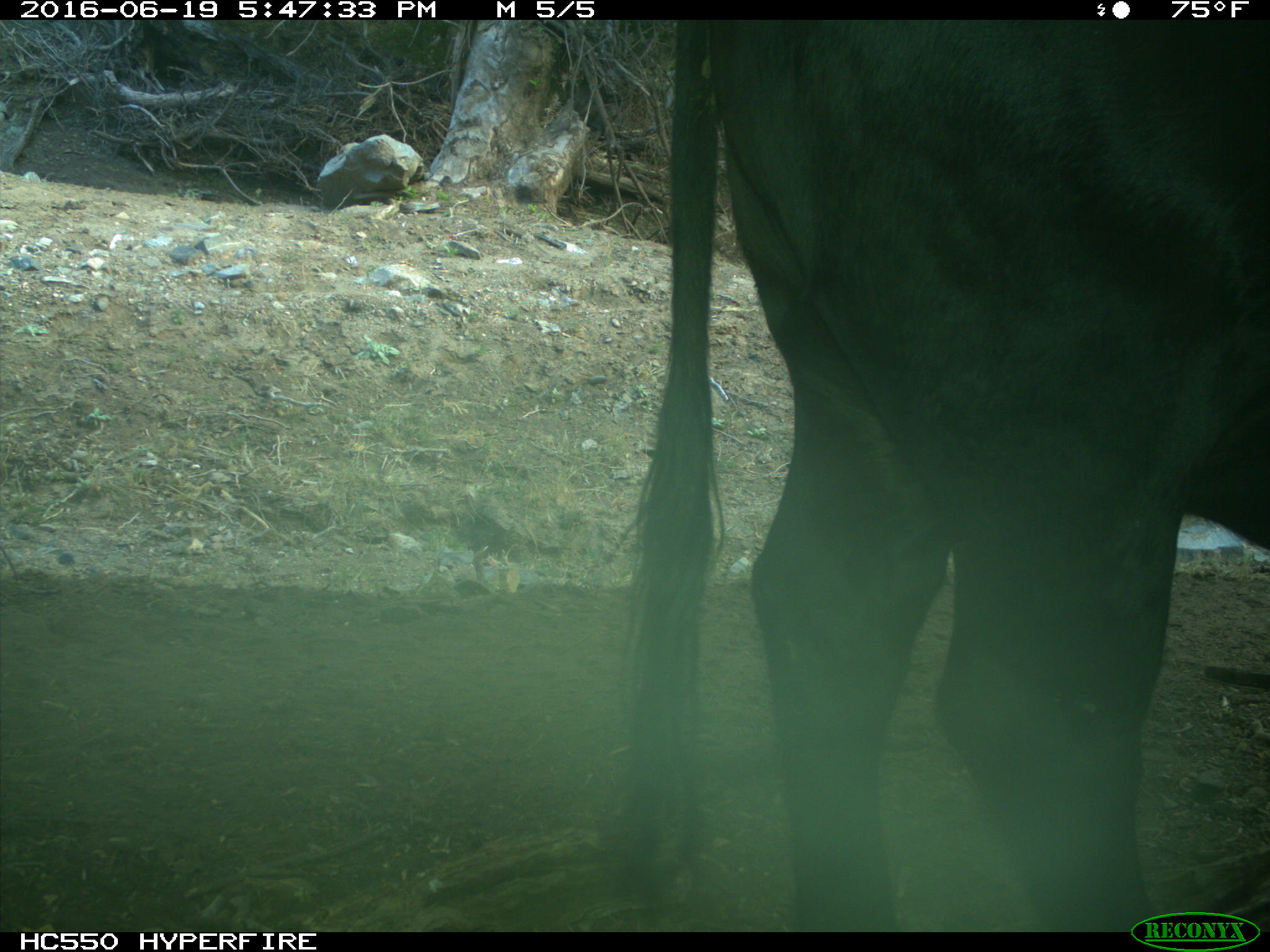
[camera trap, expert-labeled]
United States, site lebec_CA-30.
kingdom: Animalia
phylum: Chordata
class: Mammalia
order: Artiodactyla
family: Bovidae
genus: Bos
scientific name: Bos taurus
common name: domestic cow